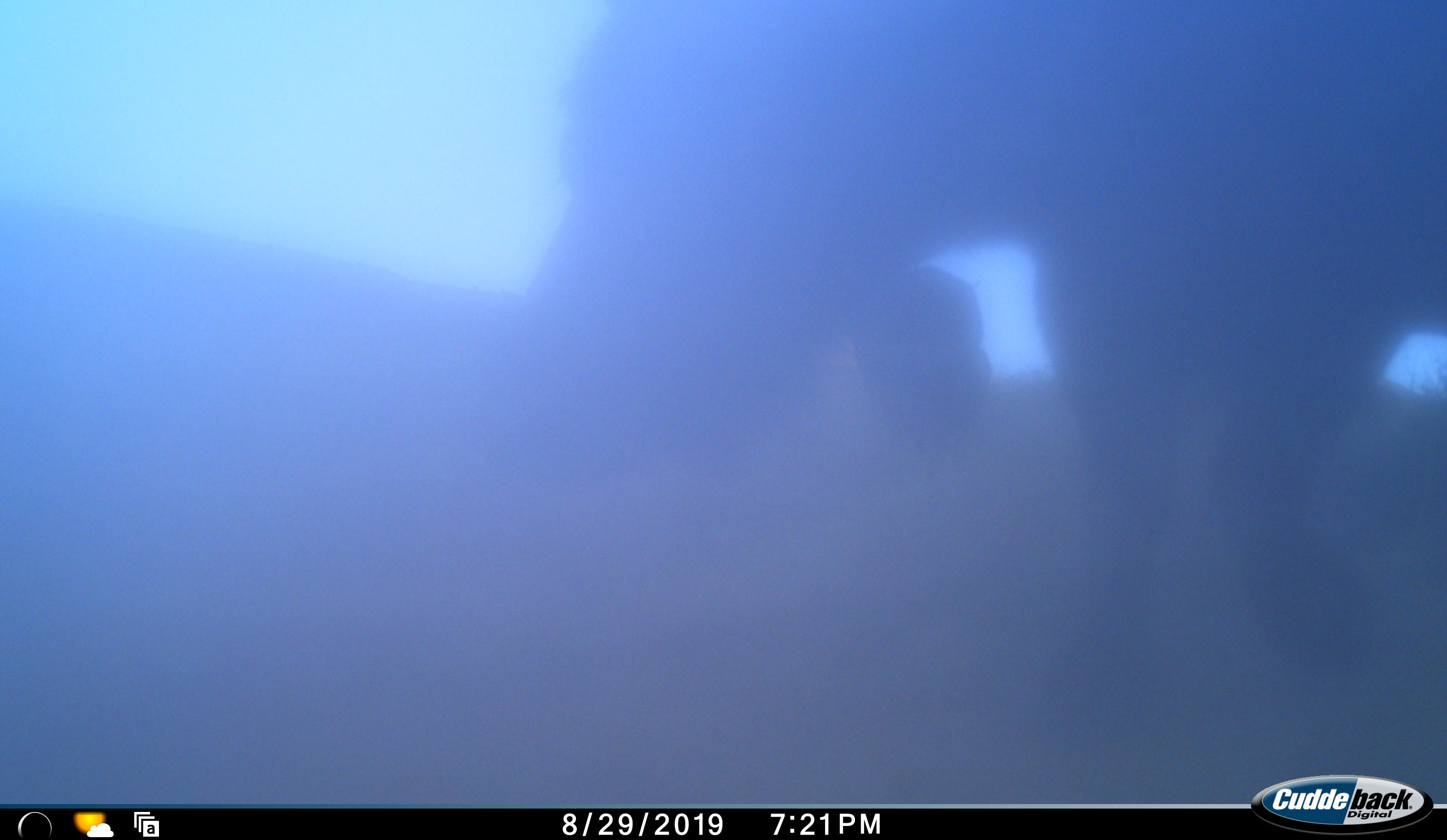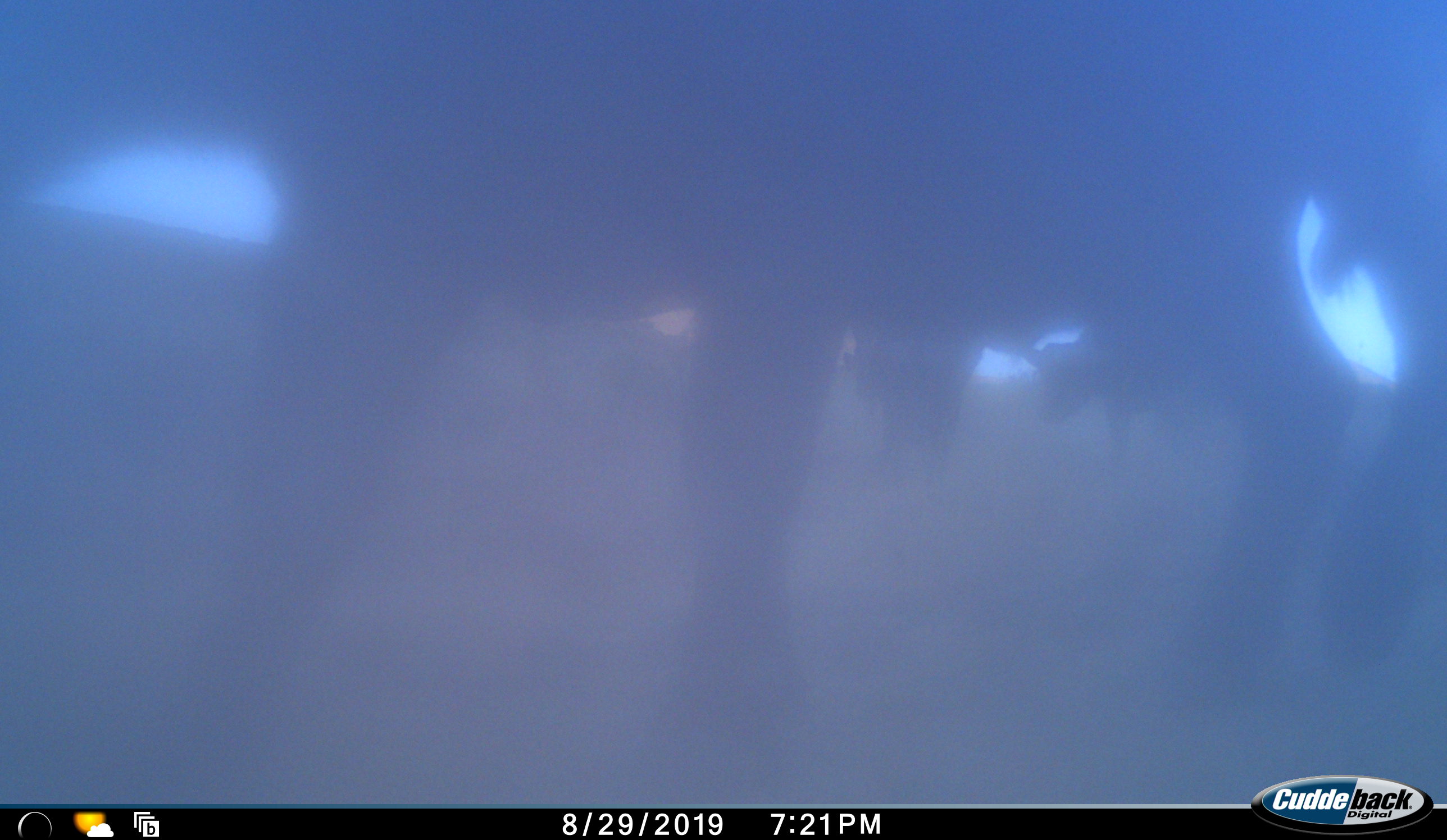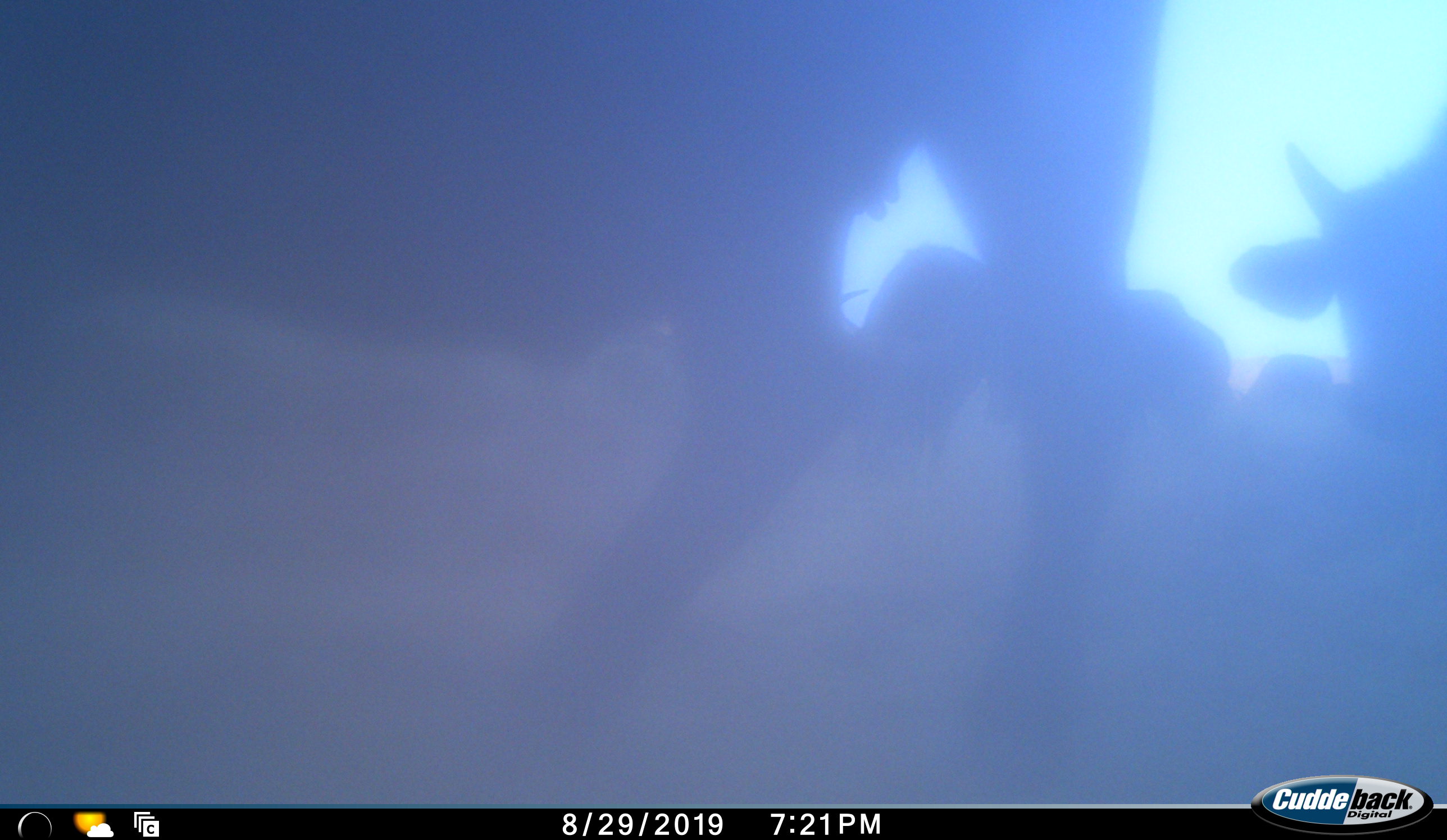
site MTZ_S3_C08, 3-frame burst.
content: unidentified animal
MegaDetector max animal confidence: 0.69